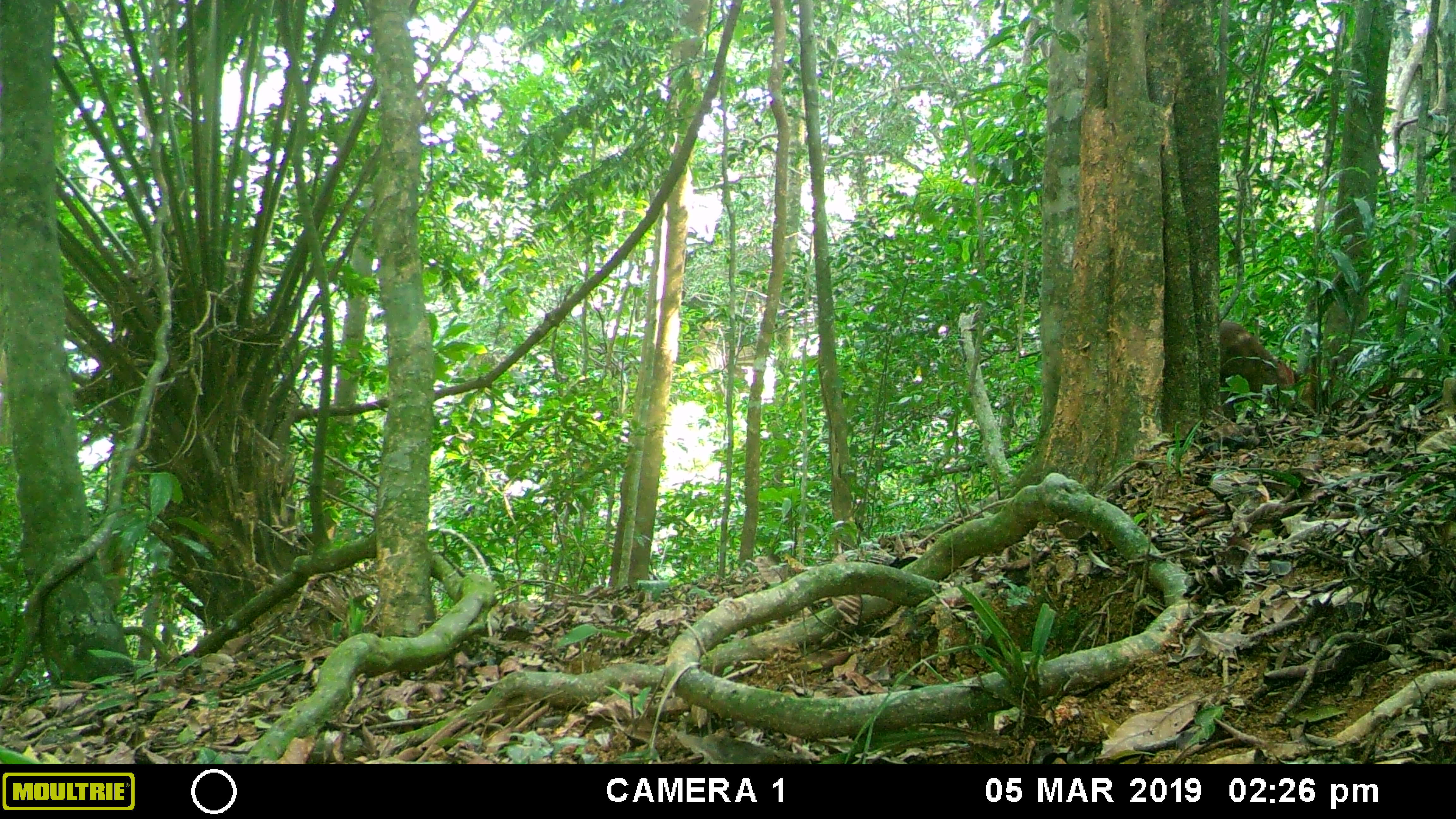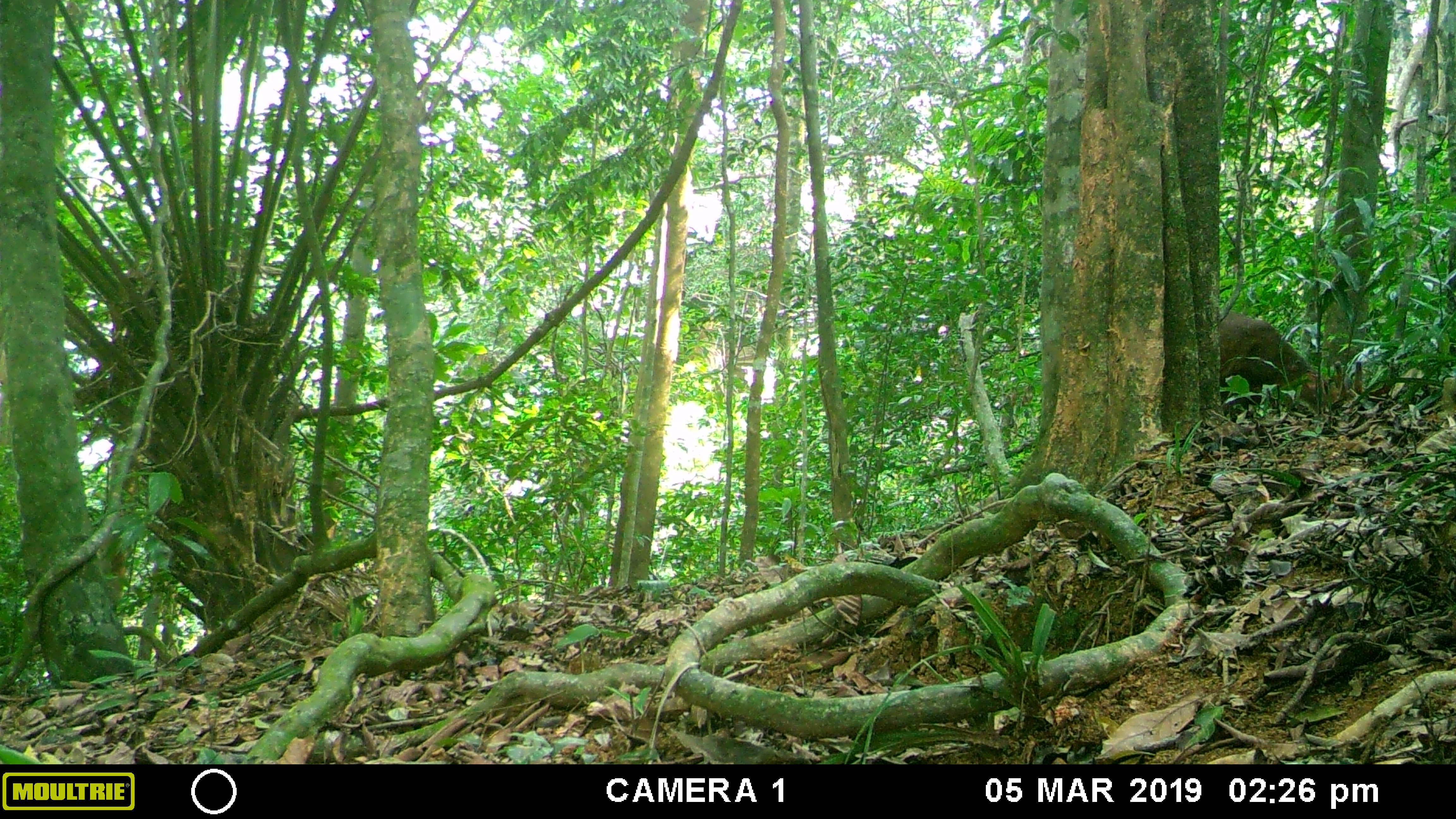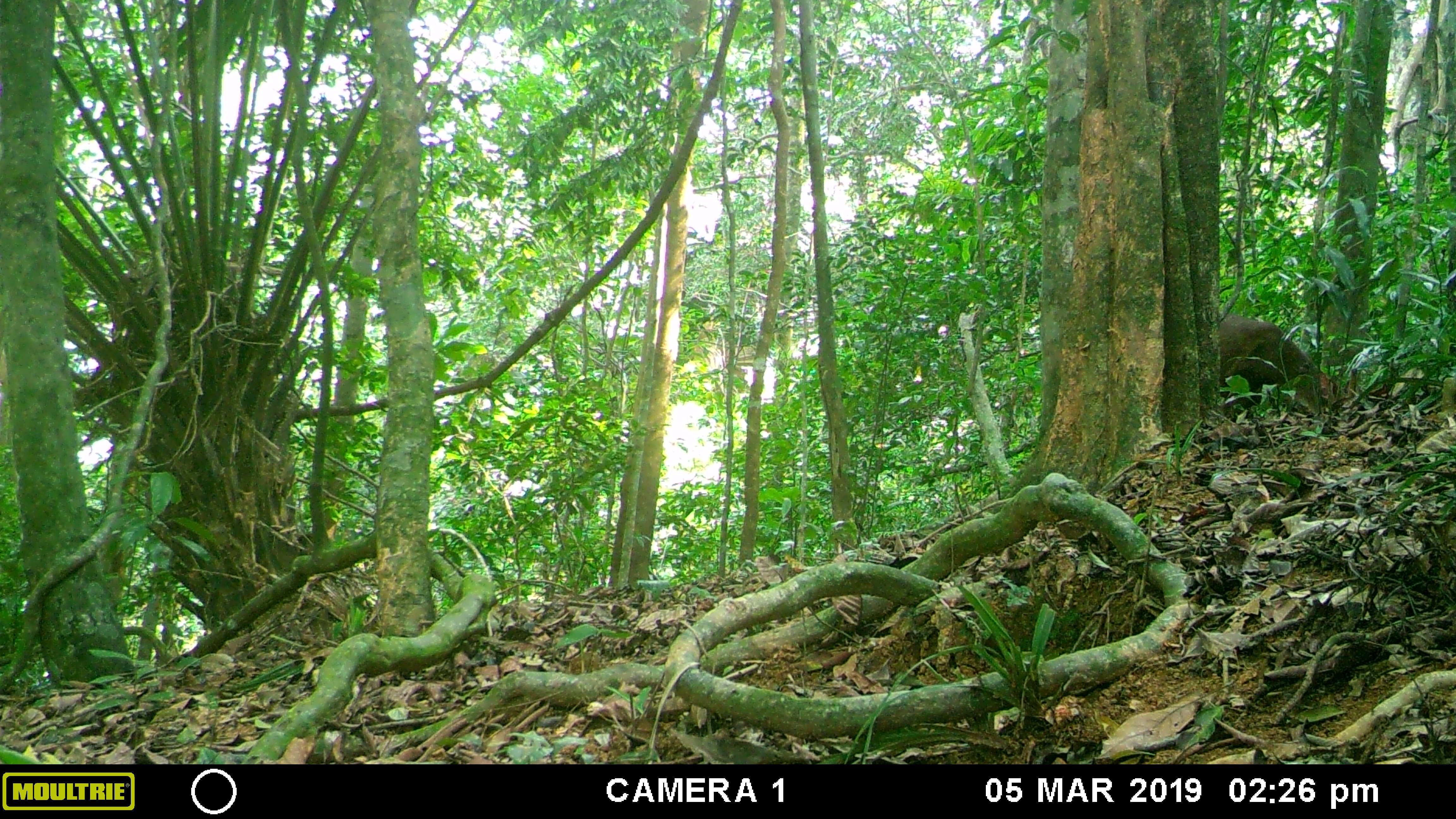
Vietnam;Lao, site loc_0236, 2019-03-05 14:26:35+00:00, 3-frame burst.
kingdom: Animalia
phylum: Chordata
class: Mammalia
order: Artiodactyla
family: Cervidae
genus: Muntiacus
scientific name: Muntiacus vuquangensis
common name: large-antlered muntjac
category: large antlered muntjac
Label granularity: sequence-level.